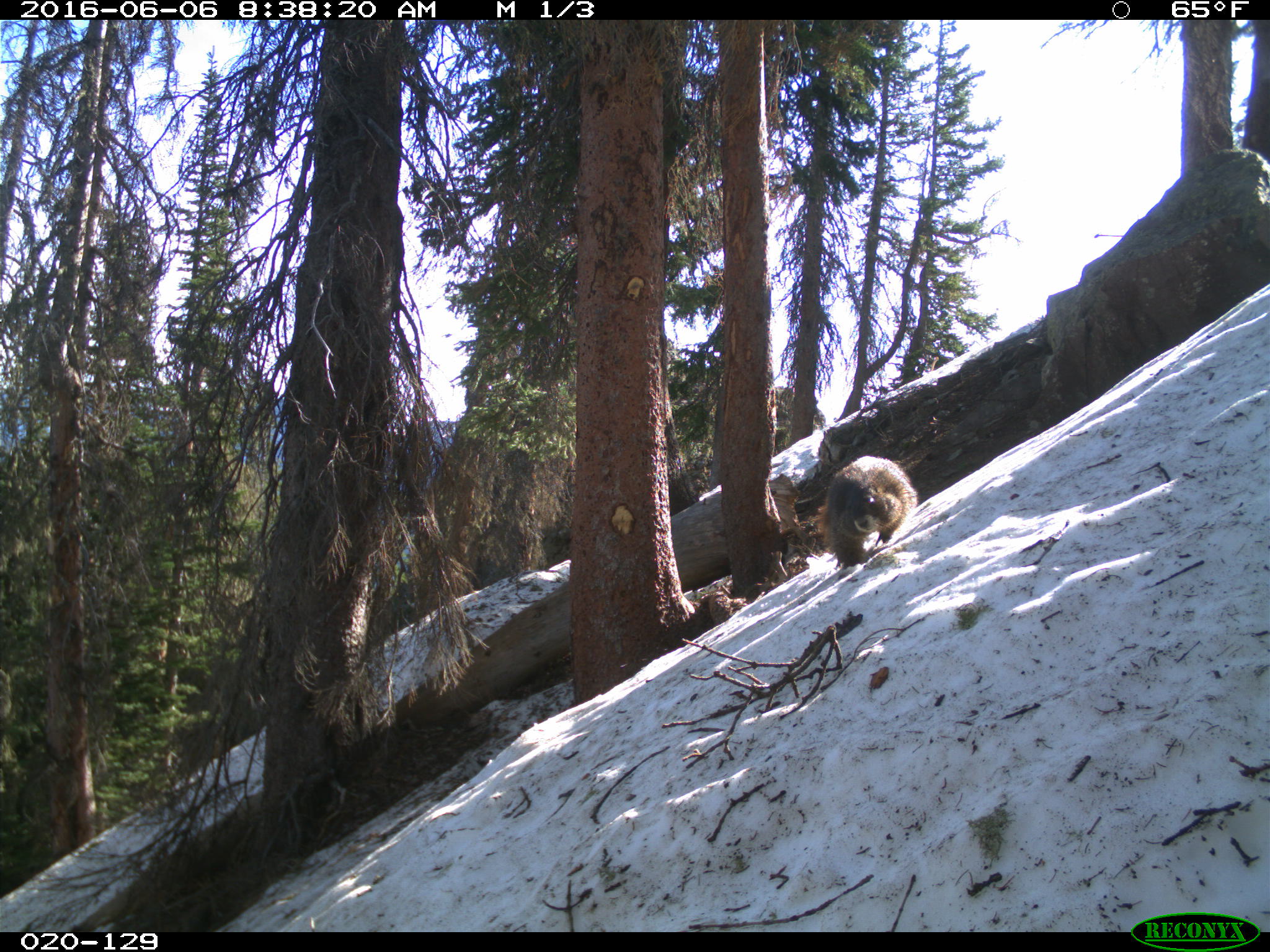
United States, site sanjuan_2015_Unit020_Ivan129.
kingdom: Animalia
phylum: Chordata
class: Mammalia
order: Rodentia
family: Sciuridae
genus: Marmota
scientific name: Marmota flaviventris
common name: yellow-bellied marmot